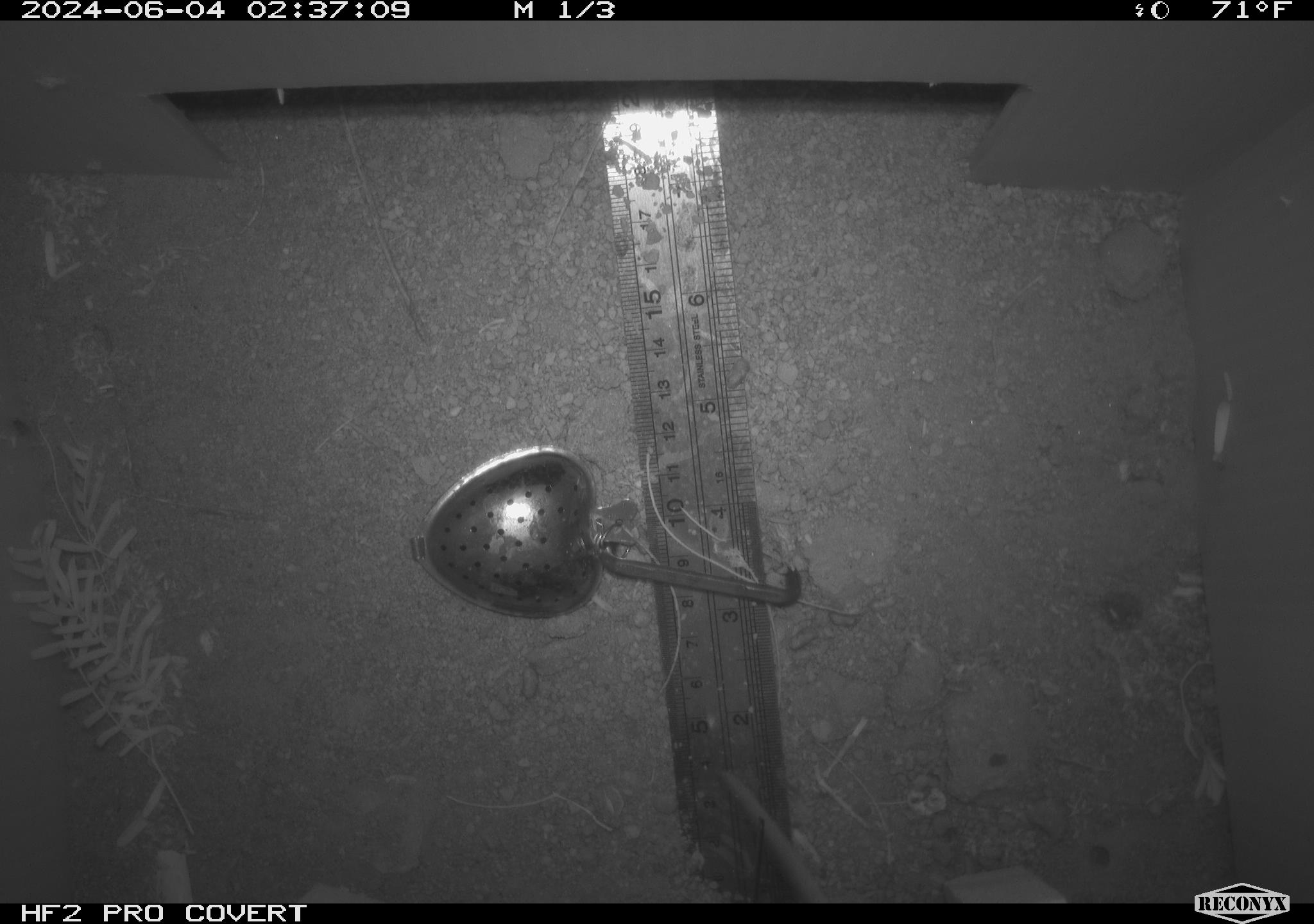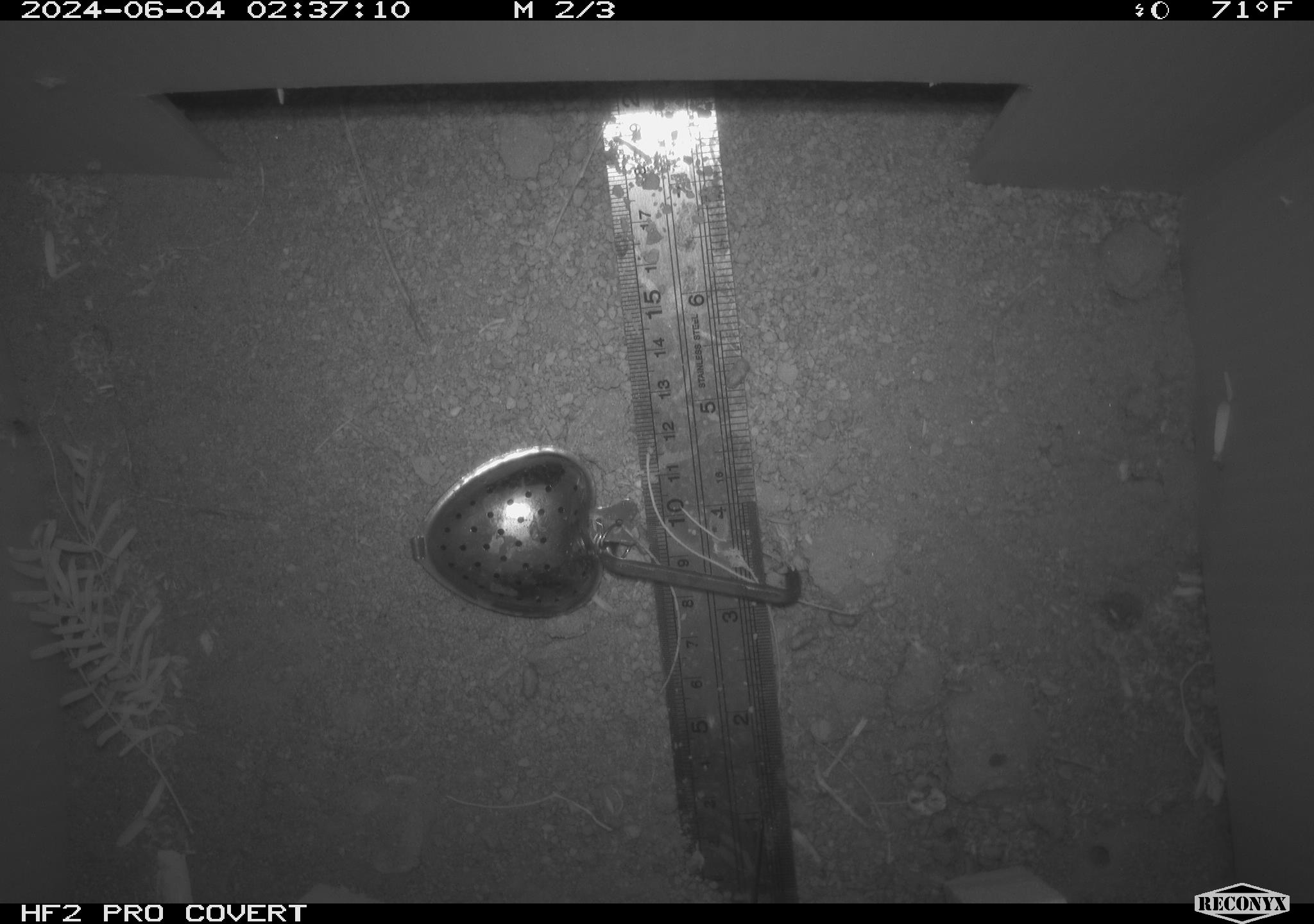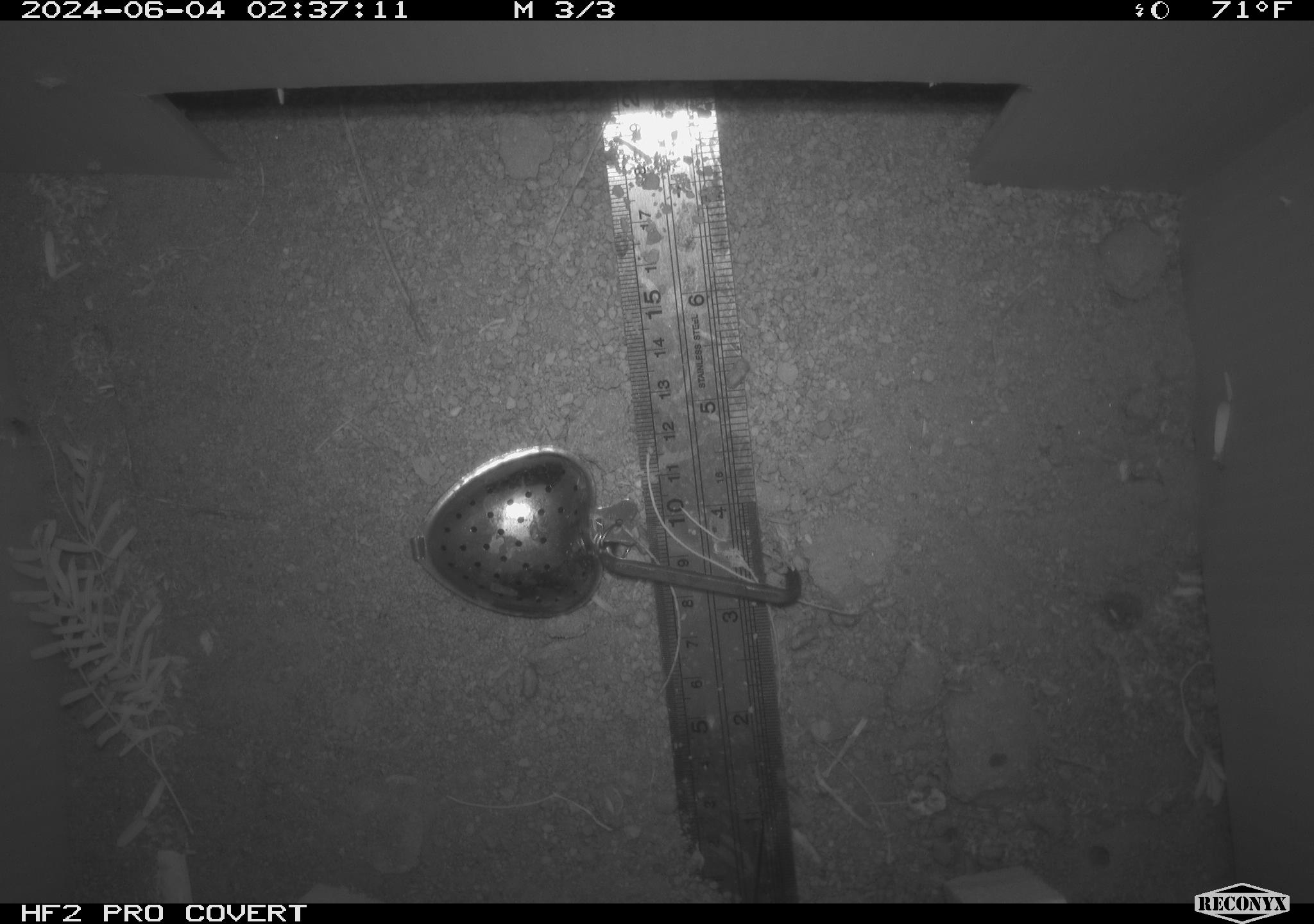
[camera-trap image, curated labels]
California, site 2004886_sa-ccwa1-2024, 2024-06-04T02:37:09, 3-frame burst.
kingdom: Animalia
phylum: Chordata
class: Mammalia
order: Rodentia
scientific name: Rodentia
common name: woodrat or rat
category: woodrat or rat species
Woodrat or rat species (woodrat or rat) (Rodentia).